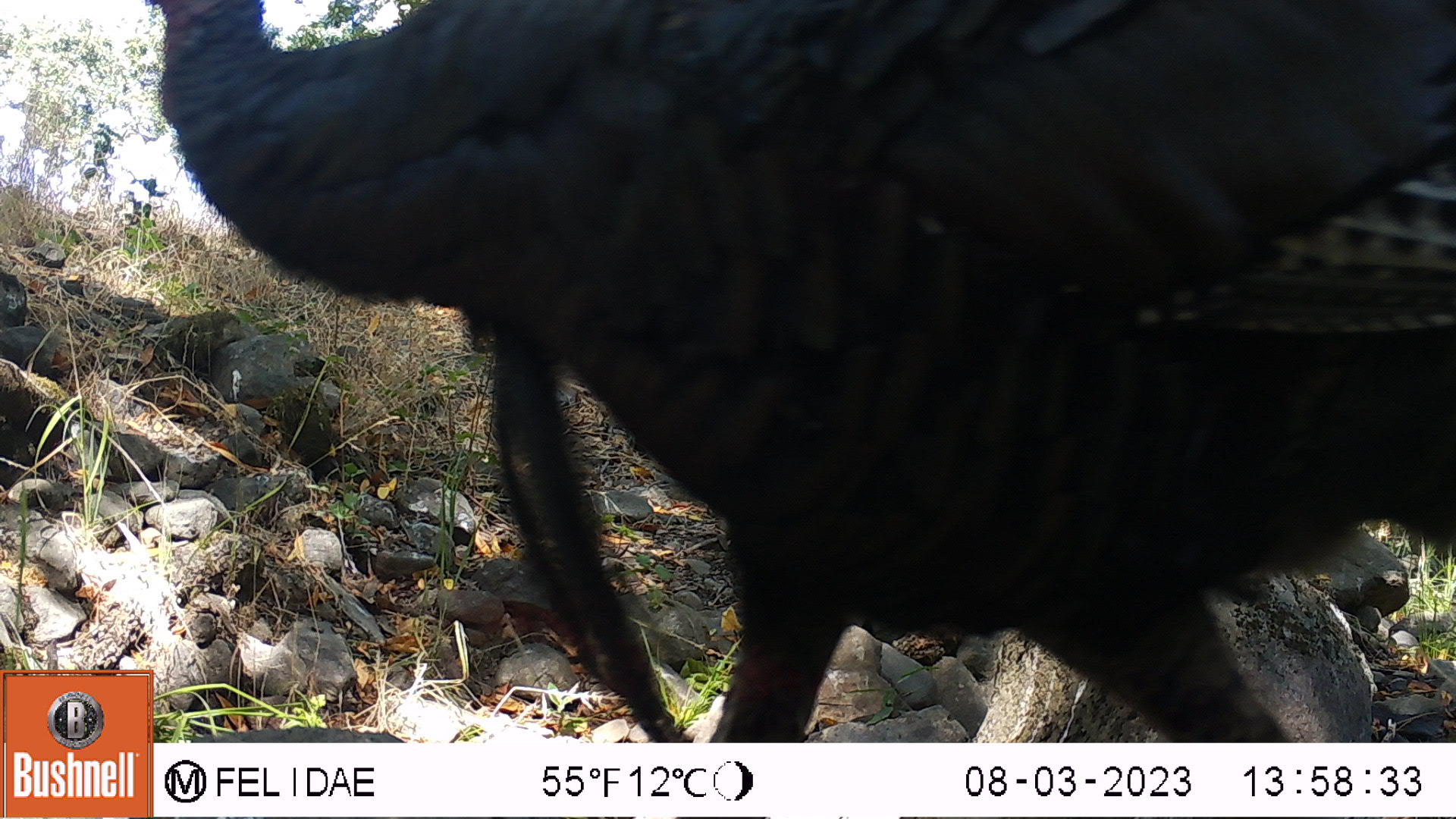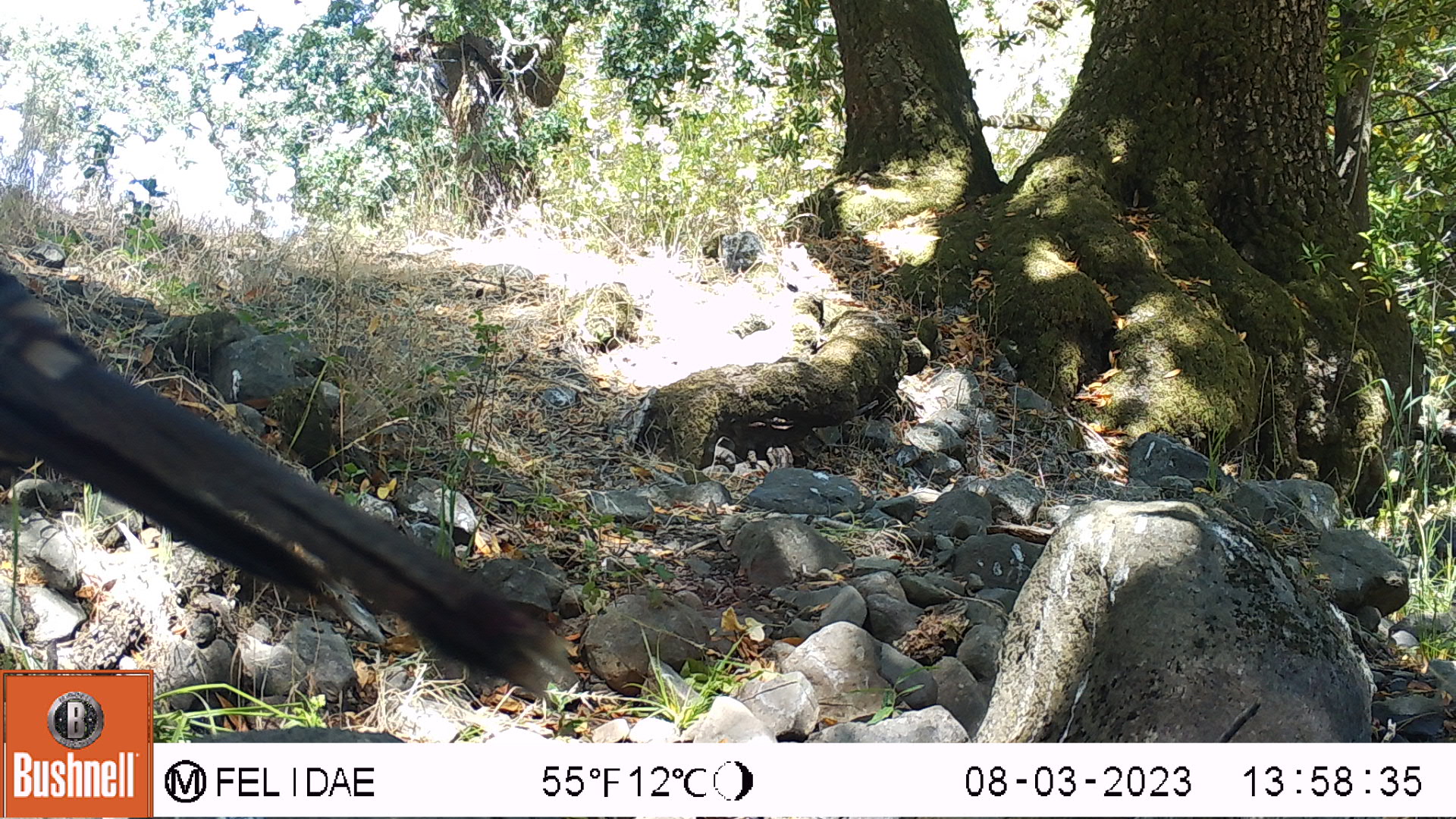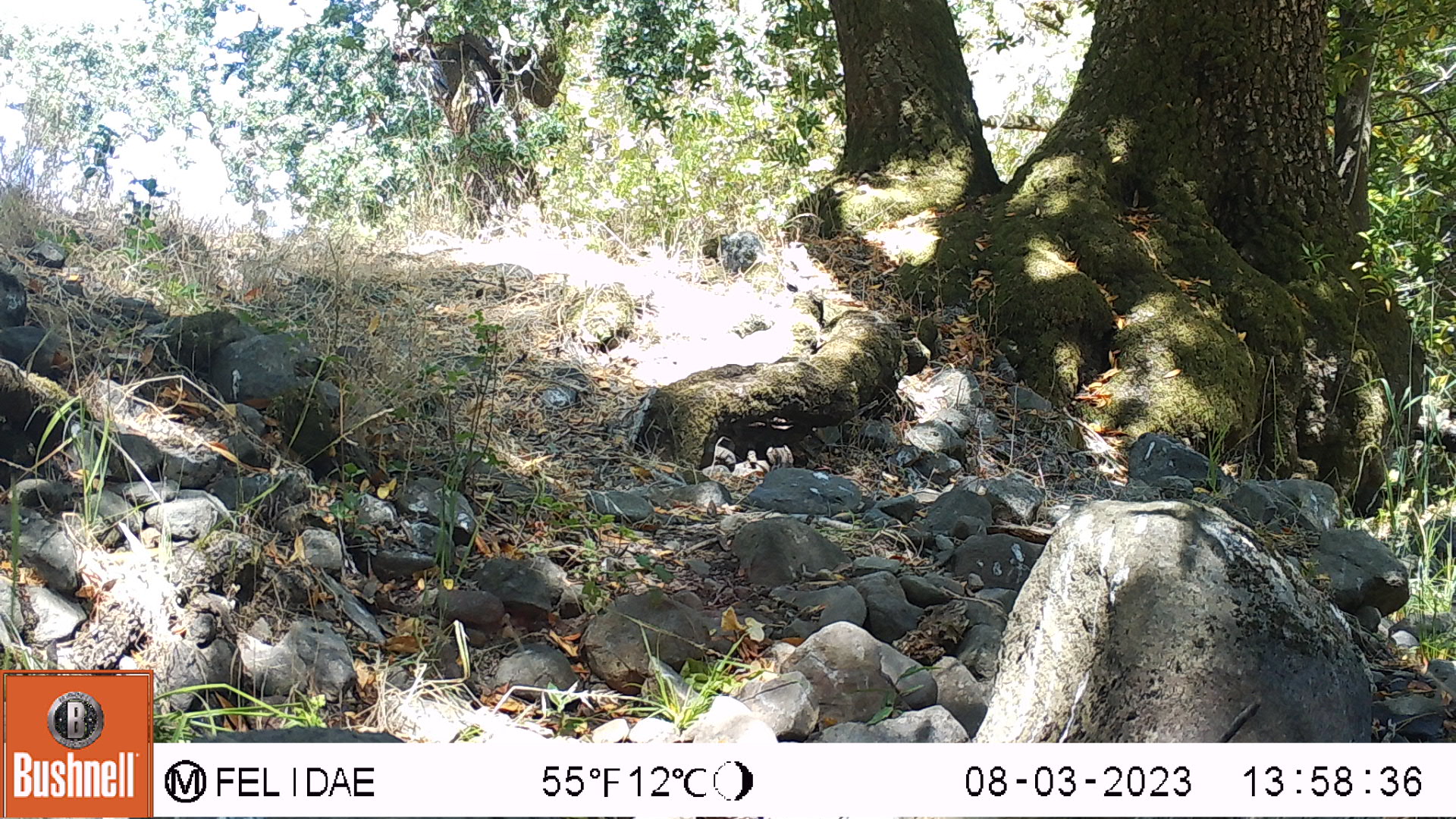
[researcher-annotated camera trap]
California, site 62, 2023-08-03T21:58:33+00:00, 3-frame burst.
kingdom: Animalia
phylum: Chordata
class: Aves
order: Galliformes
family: Phasianidae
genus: Meleagris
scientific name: Meleagris gallopavo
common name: turkey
Turkey (Meleagris gallopavo).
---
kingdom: Animalia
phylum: Chordata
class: Mammalia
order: Rodentia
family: Sciuridae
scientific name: Sciuridae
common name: squirrel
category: unknown squirrel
Unknown squirrel (squirrel) (Sciuridae).